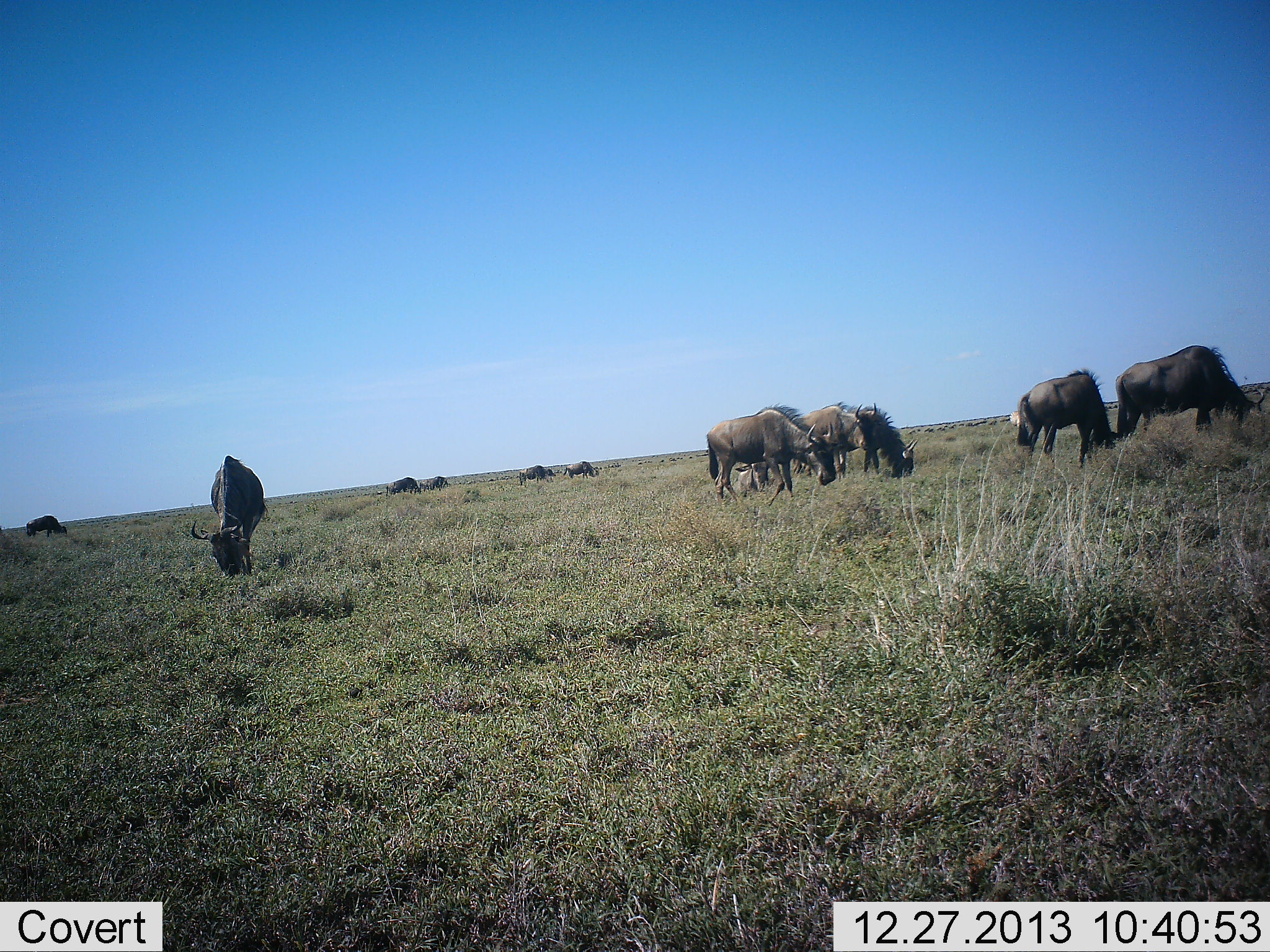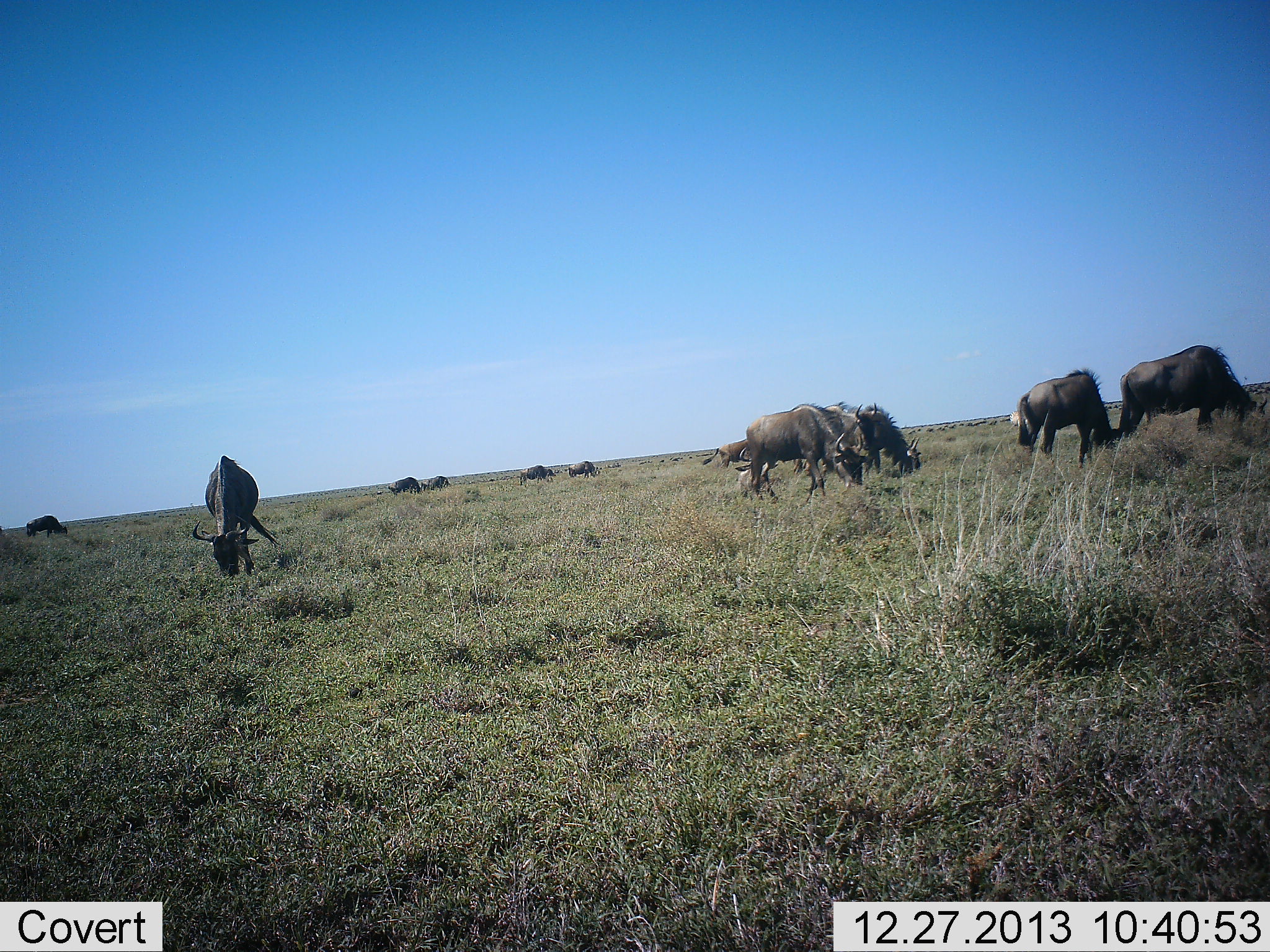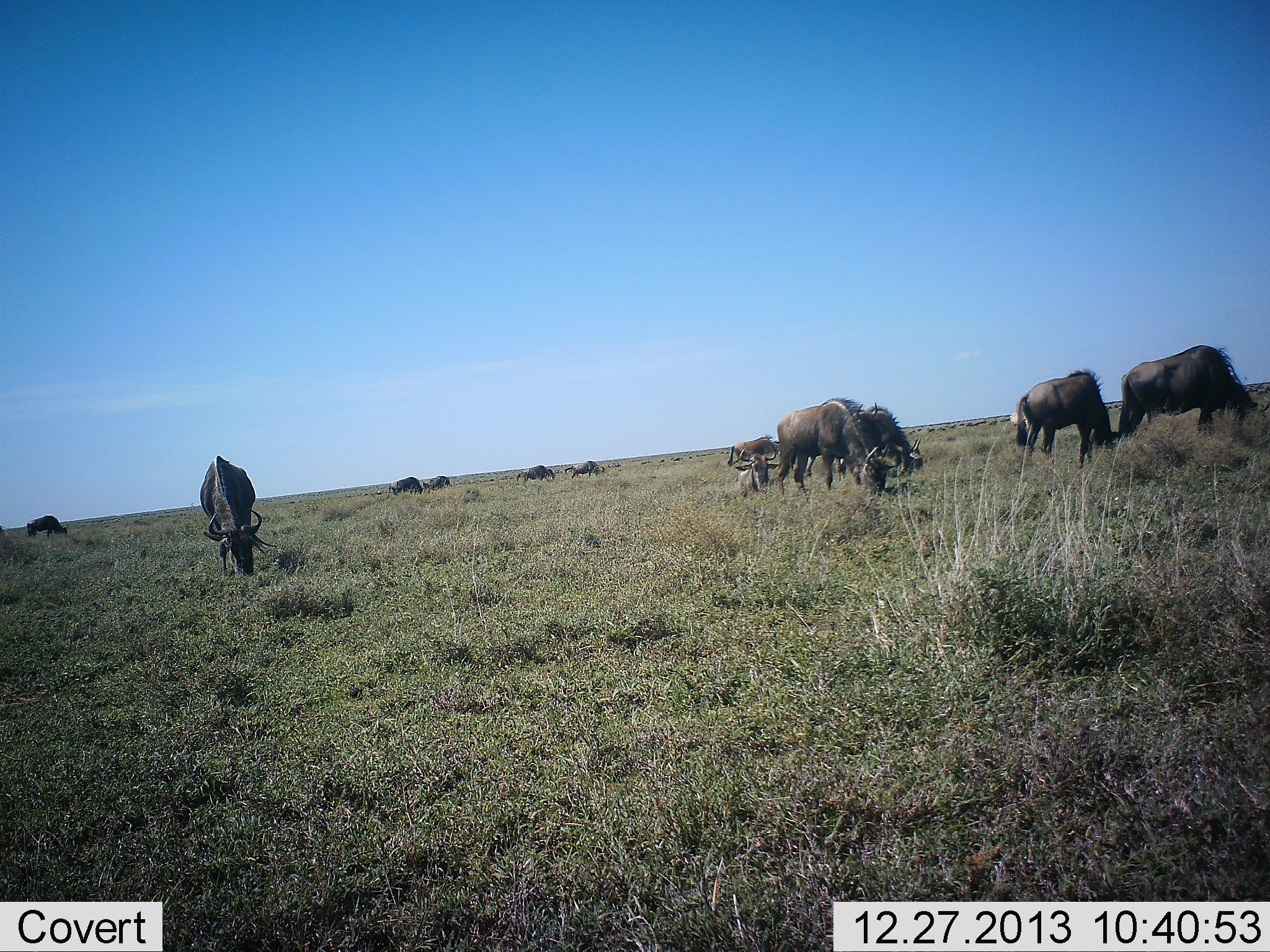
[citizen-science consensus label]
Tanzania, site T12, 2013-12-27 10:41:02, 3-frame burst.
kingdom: Animalia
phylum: Chordata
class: Mammalia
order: Artiodactyla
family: Bovidae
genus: Connochaetes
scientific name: Connochaetes taurinus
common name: blue wildebeest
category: wildebeest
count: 11-50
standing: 50%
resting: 0%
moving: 40%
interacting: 0%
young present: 0%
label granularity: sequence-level